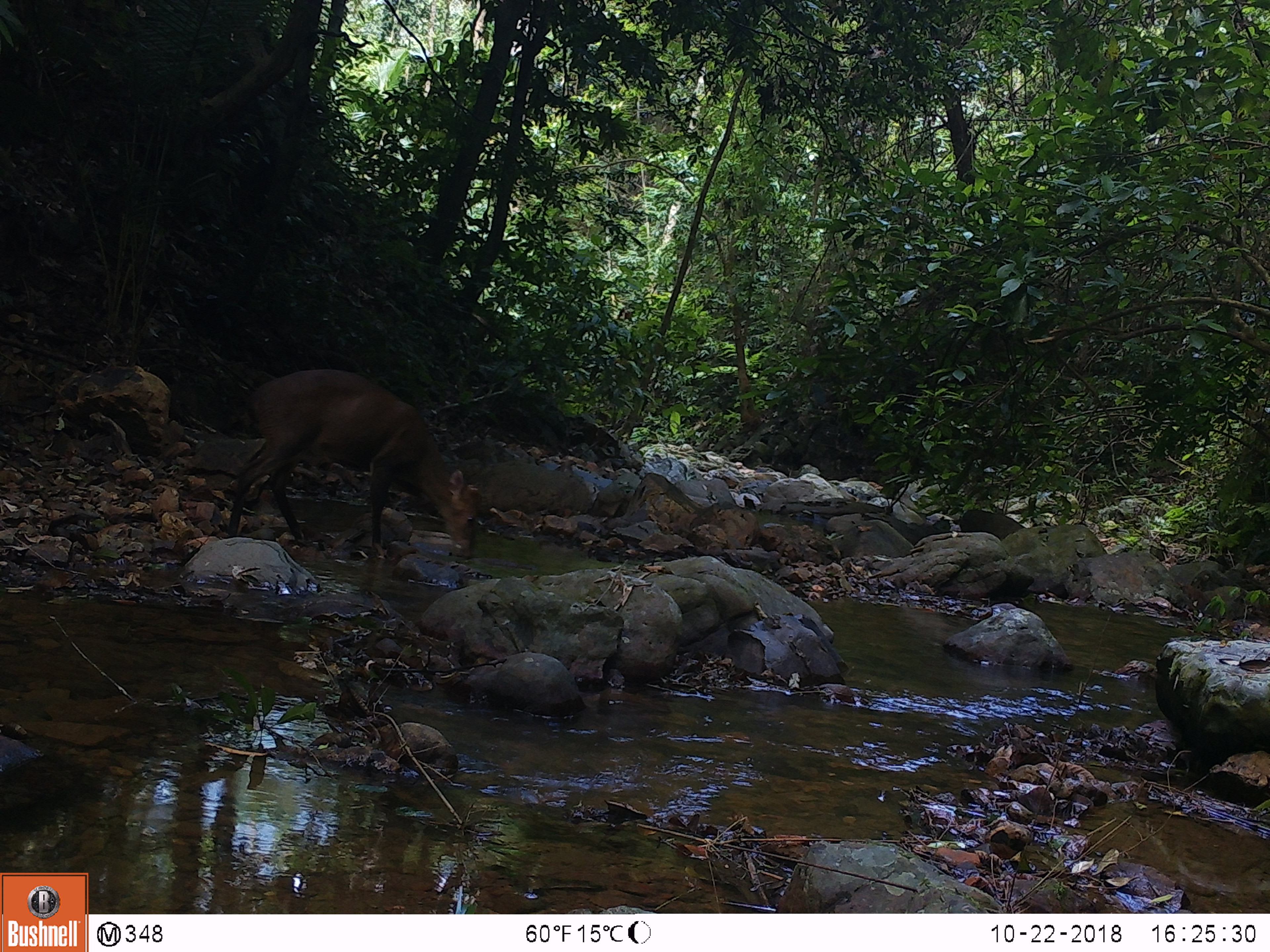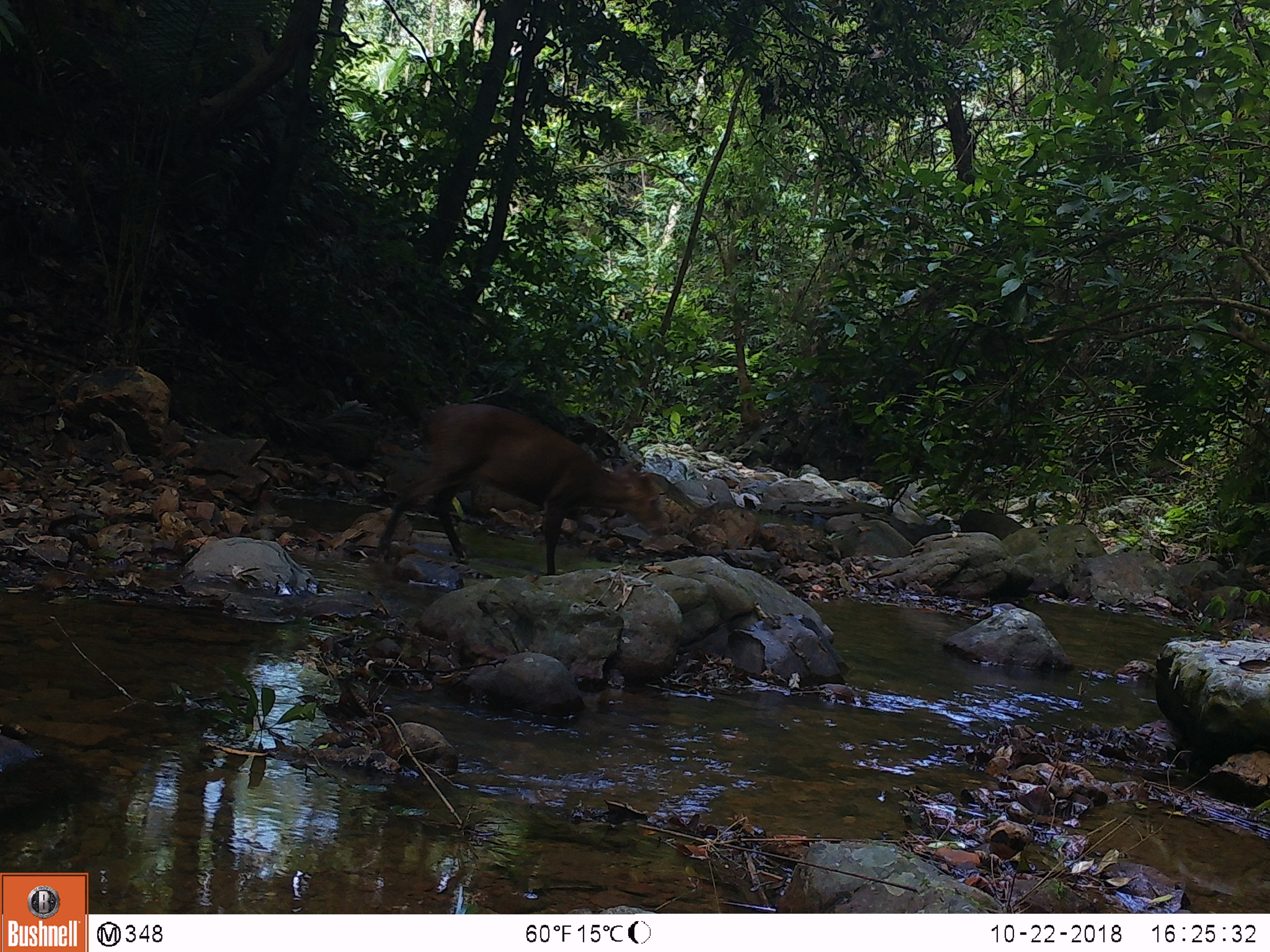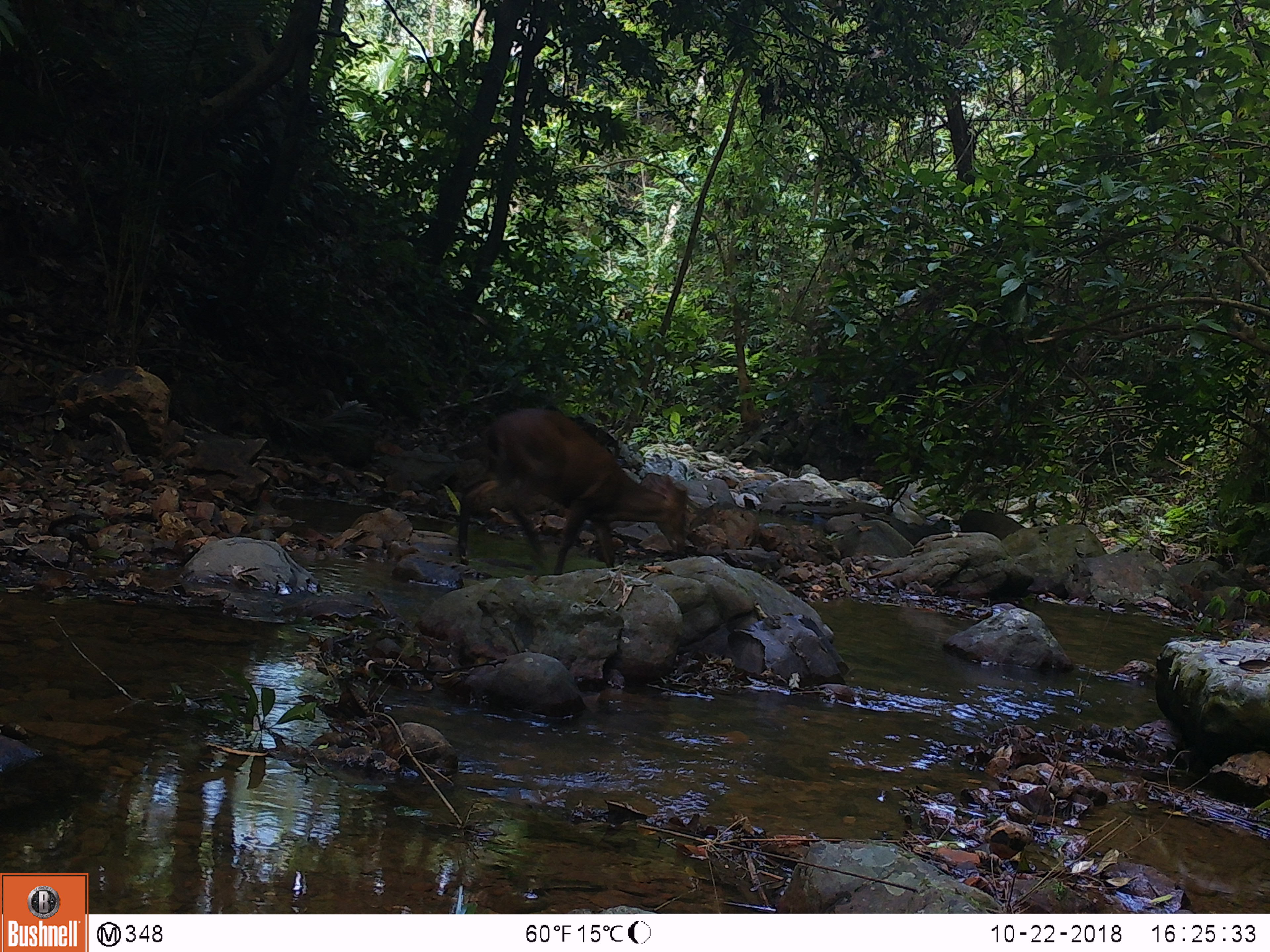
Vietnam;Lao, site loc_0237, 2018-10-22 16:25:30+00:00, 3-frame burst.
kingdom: Animalia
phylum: Chordata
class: Mammalia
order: Artiodactyla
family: Cervidae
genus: Muntiacus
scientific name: Muntiacus vuquangensis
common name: large-antlered muntjac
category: large antlered muntjac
Large antlered muntjac (large-antlered muntjac) (Muntiacus vuquangensis). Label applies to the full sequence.